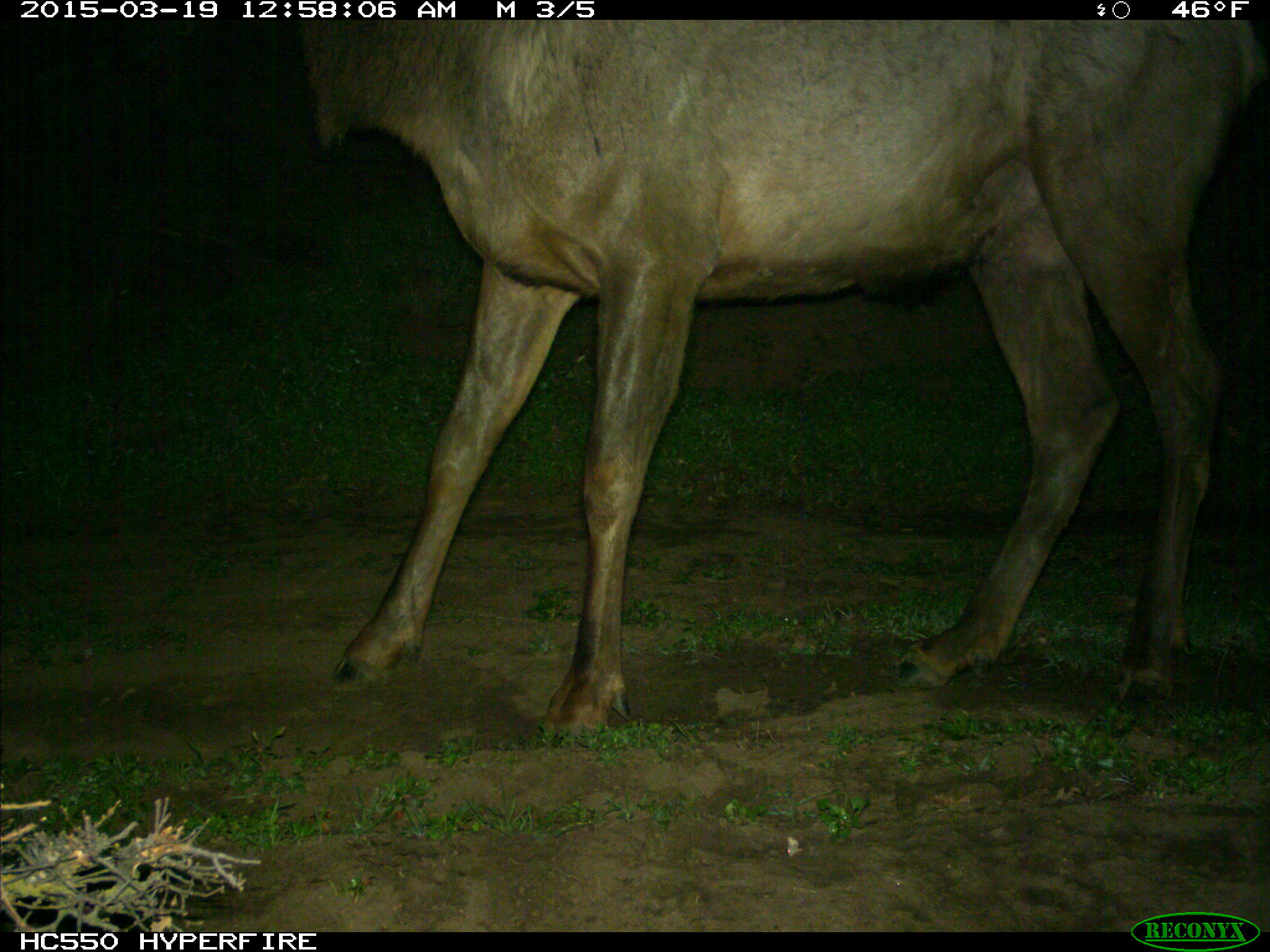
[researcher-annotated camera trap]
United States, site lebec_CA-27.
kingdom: Animalia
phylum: Chordata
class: Mammalia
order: Artiodactyla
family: Cervidae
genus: Cervus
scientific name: Cervus canadensis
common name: elk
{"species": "Cervus canadensis (elk)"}